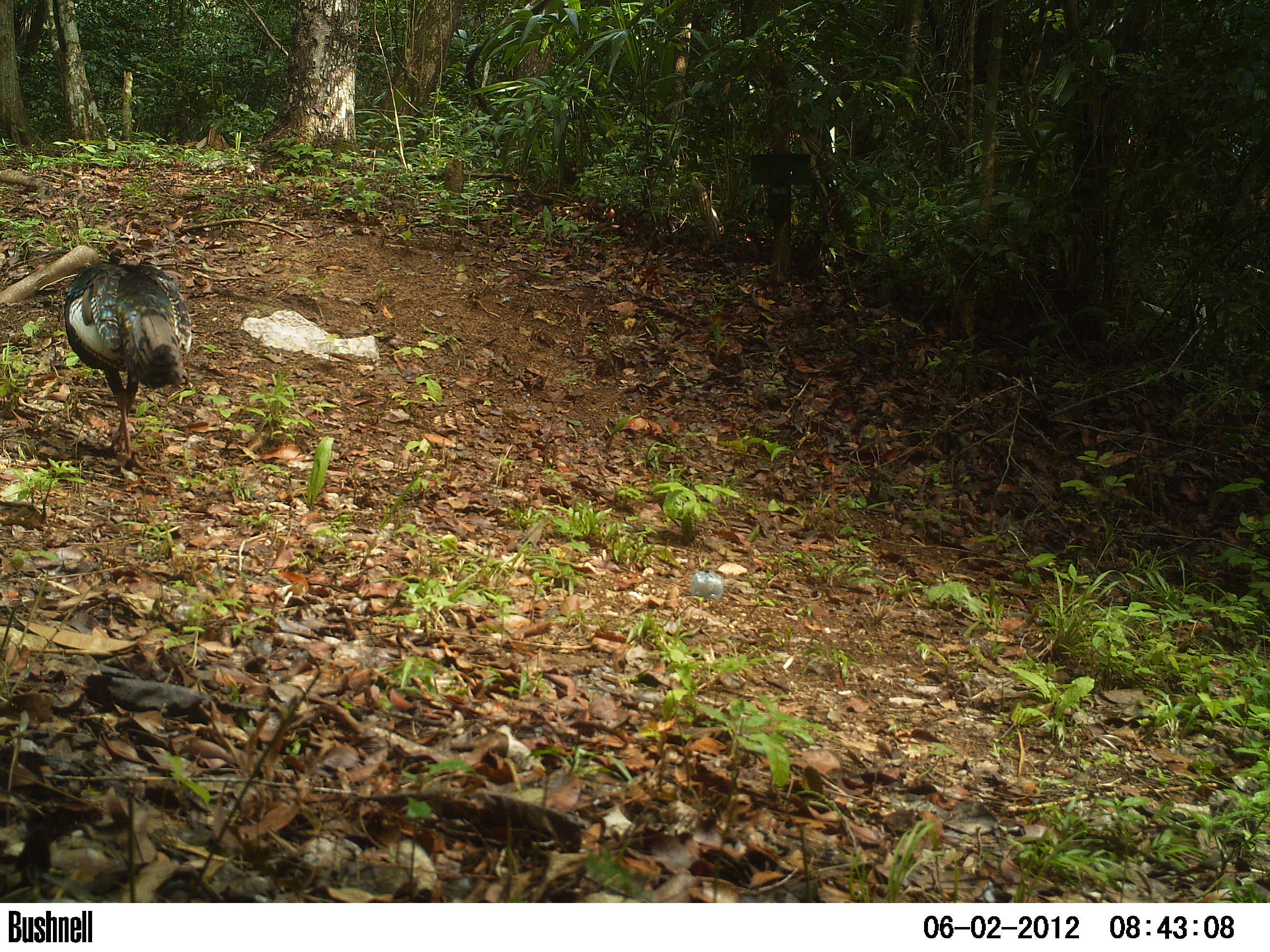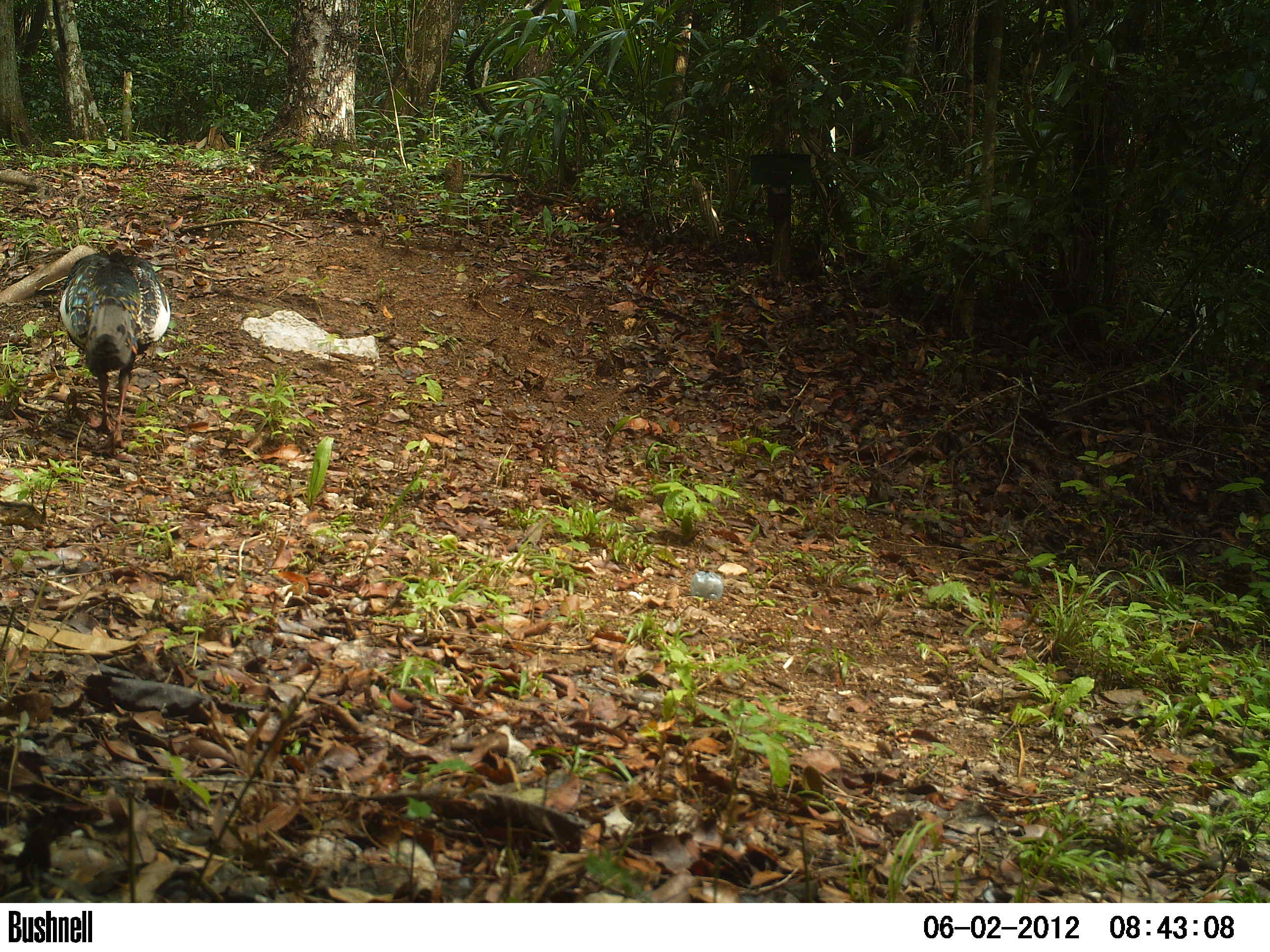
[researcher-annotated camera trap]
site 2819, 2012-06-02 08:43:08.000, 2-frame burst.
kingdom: Animalia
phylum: Chordata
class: Aves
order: Galliformes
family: Phasianidae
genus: Meleagris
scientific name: Meleagris ocellata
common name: ocellated turkey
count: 1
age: adult